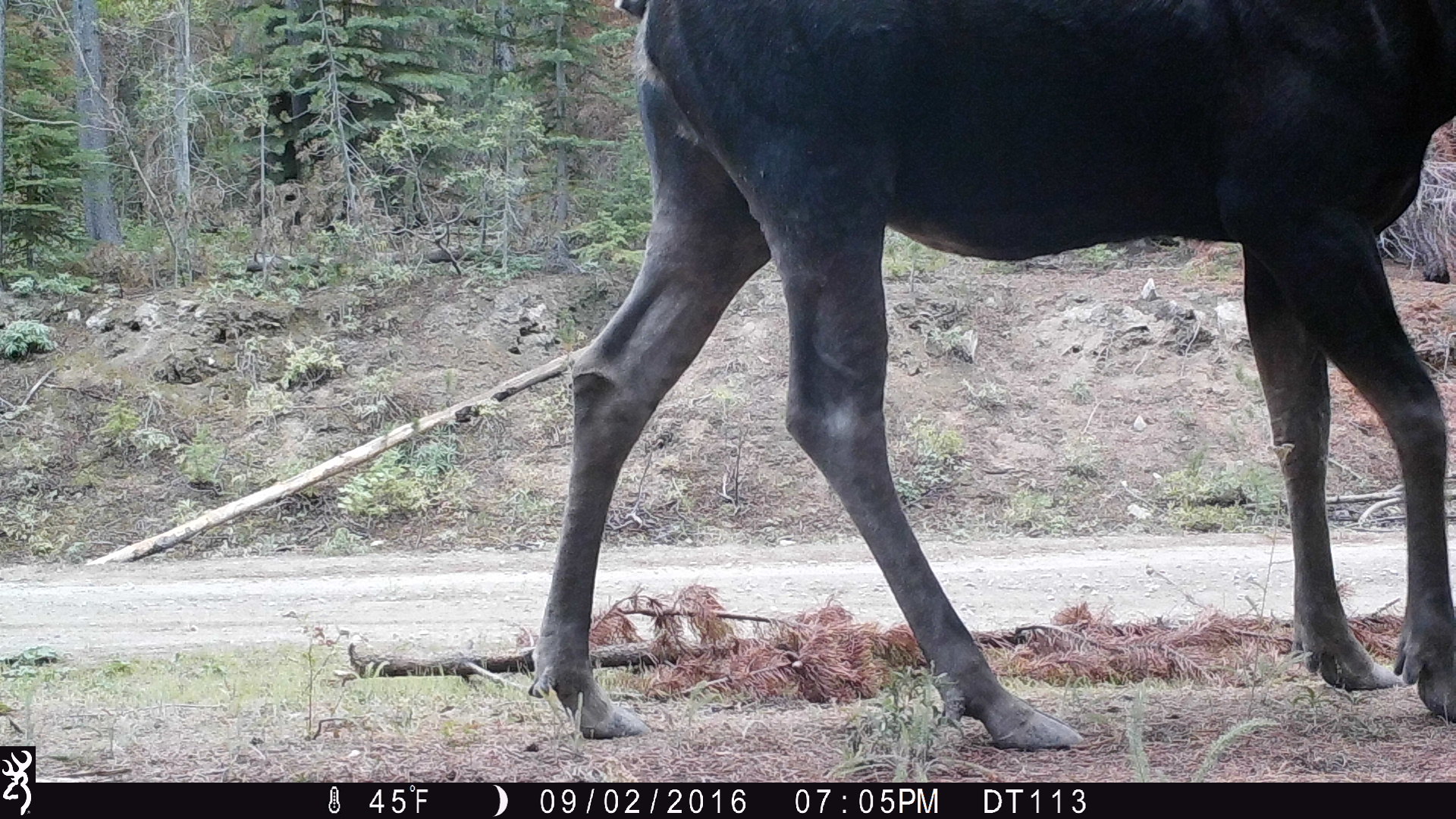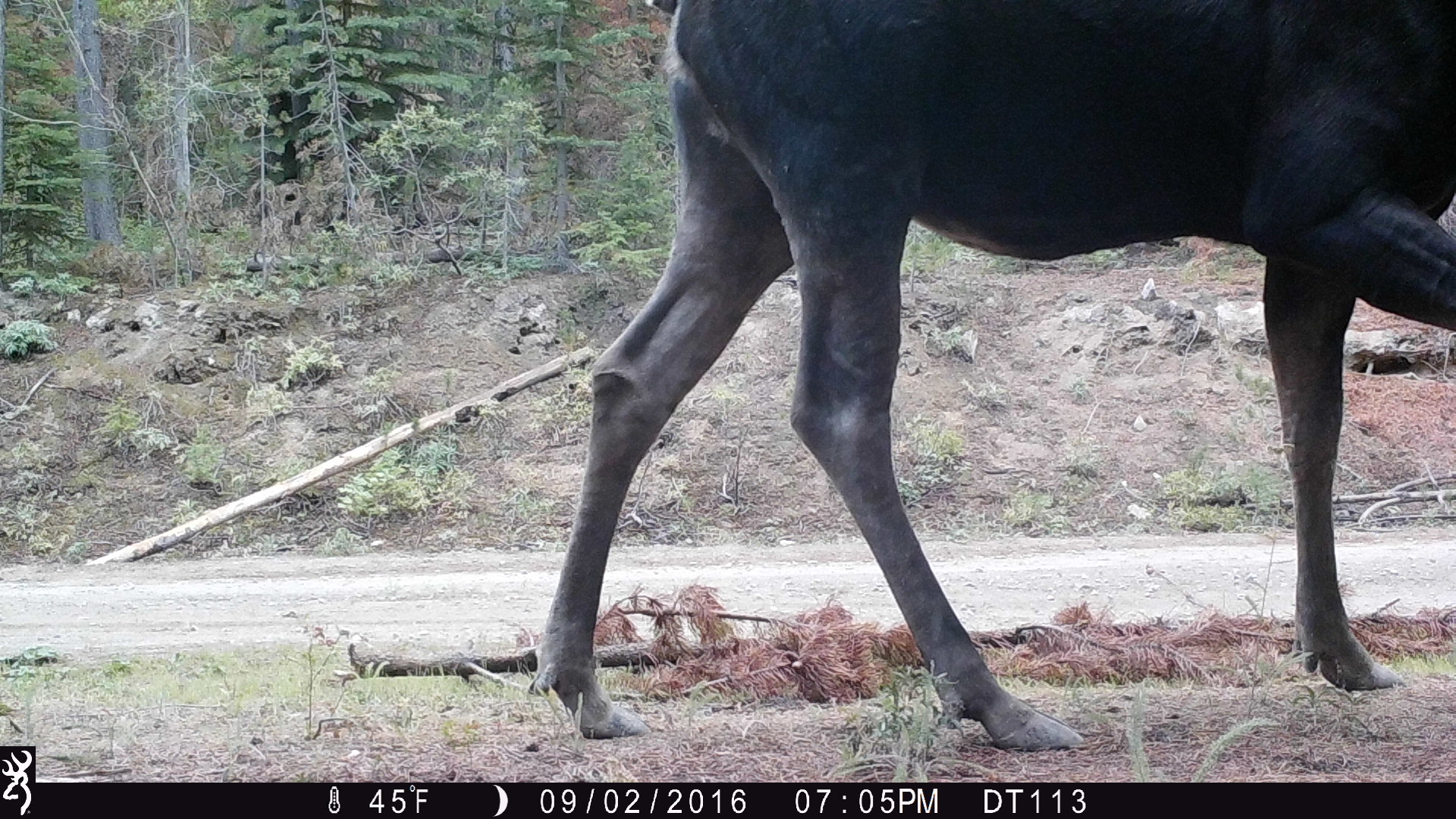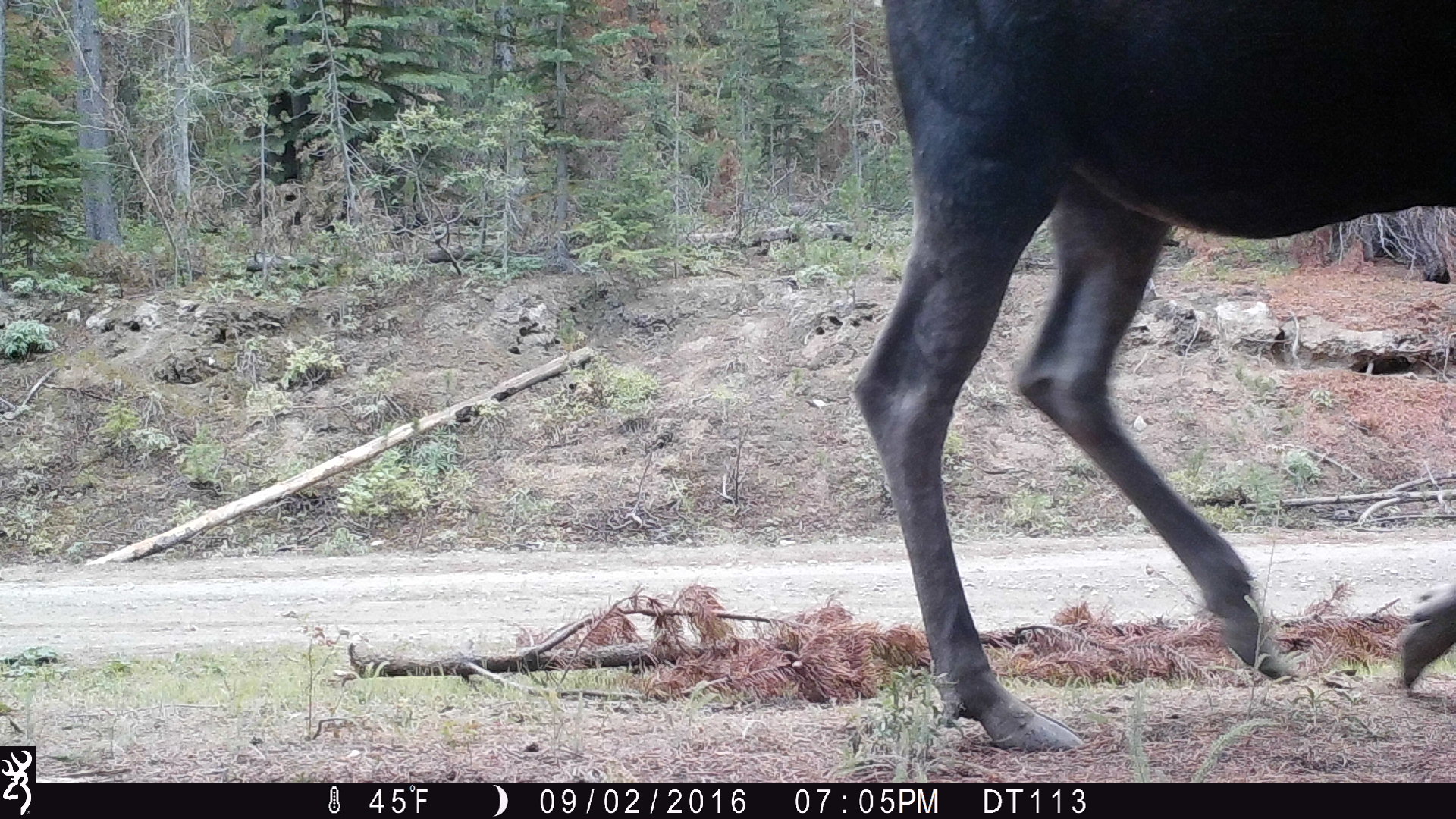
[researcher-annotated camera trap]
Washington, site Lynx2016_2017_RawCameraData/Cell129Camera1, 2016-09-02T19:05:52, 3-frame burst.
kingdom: Animalia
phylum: Chordata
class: Mammalia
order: Artiodactyla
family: Cervidae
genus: Alces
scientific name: Alces alces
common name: moose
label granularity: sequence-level